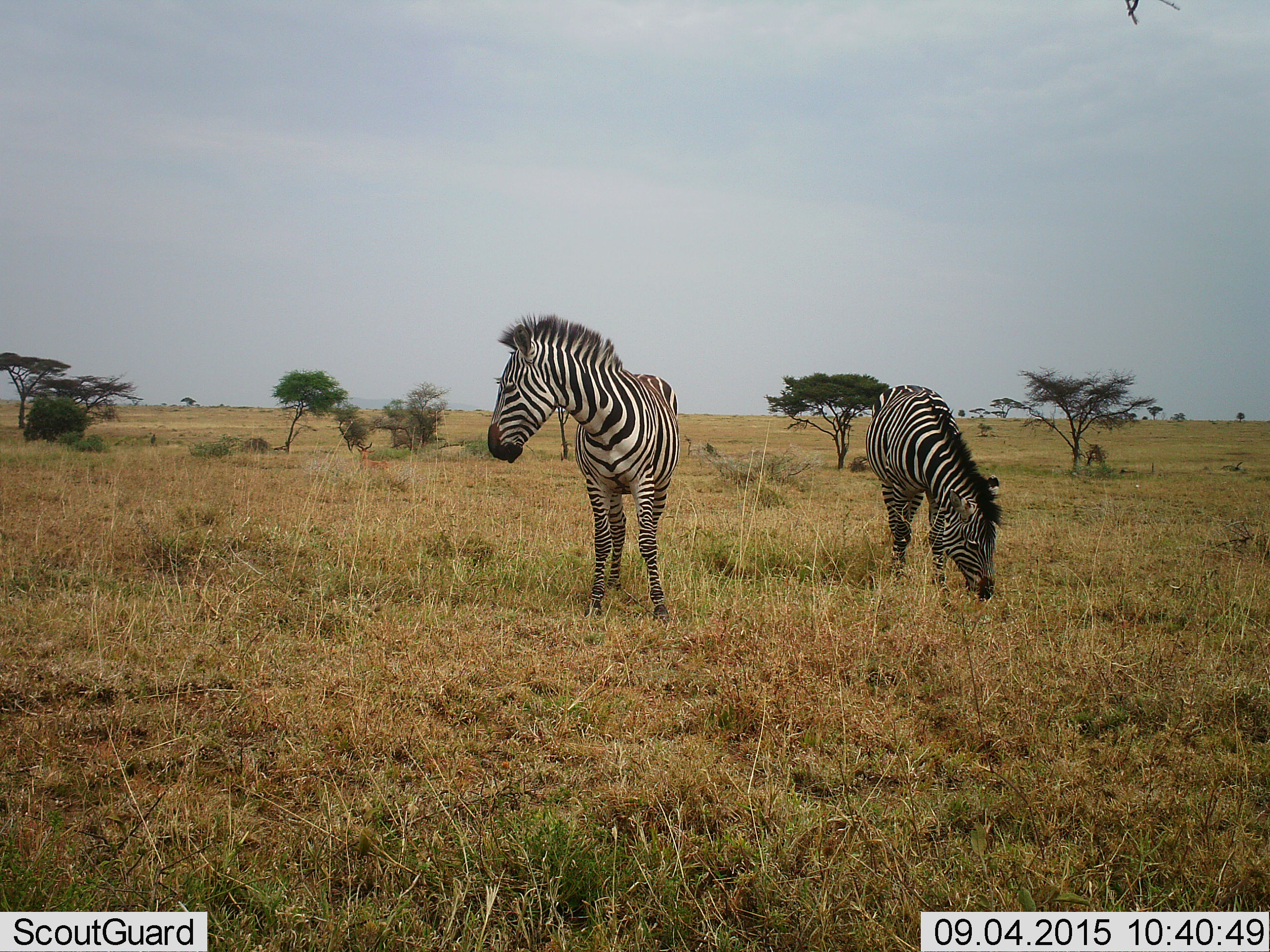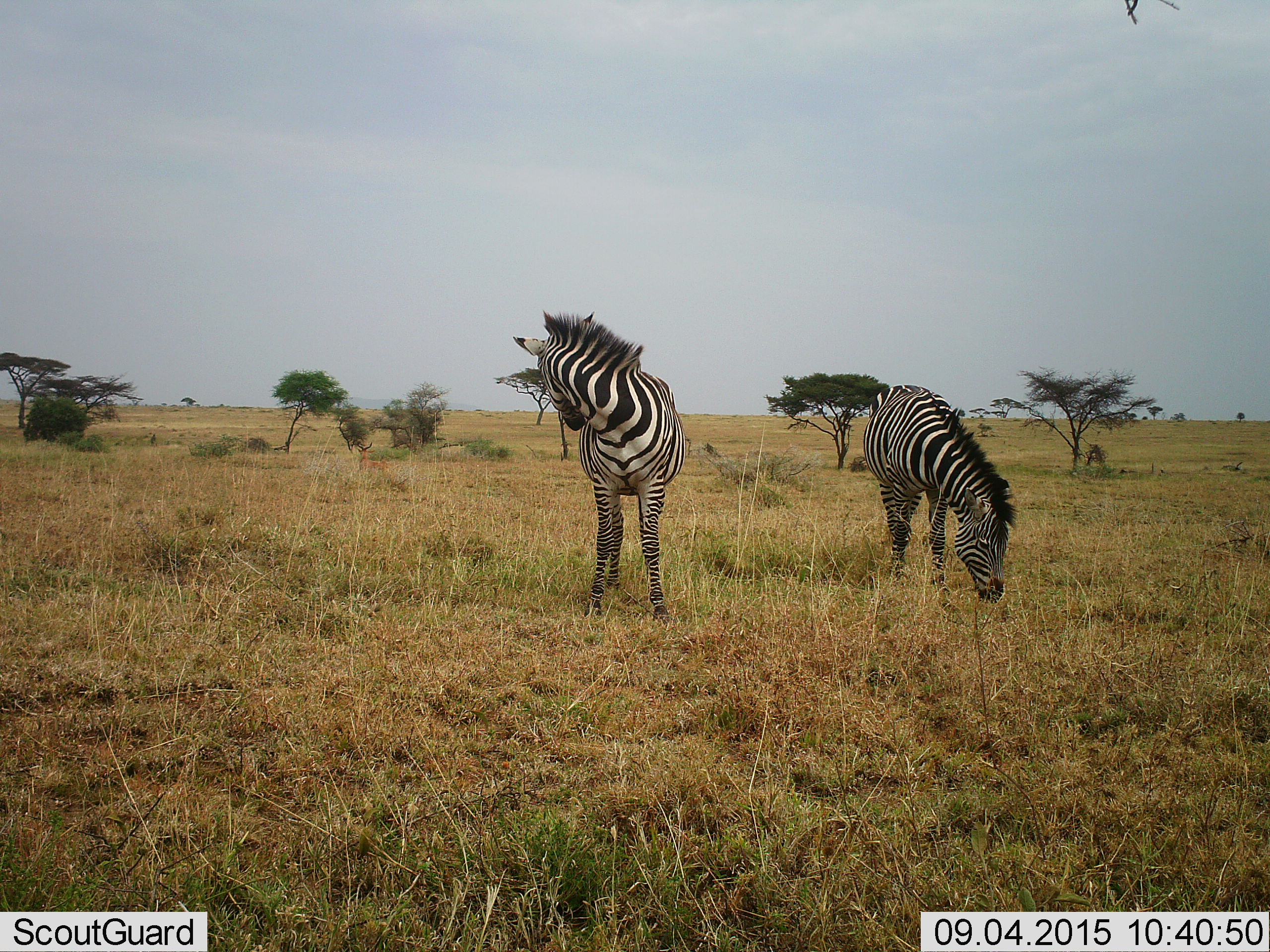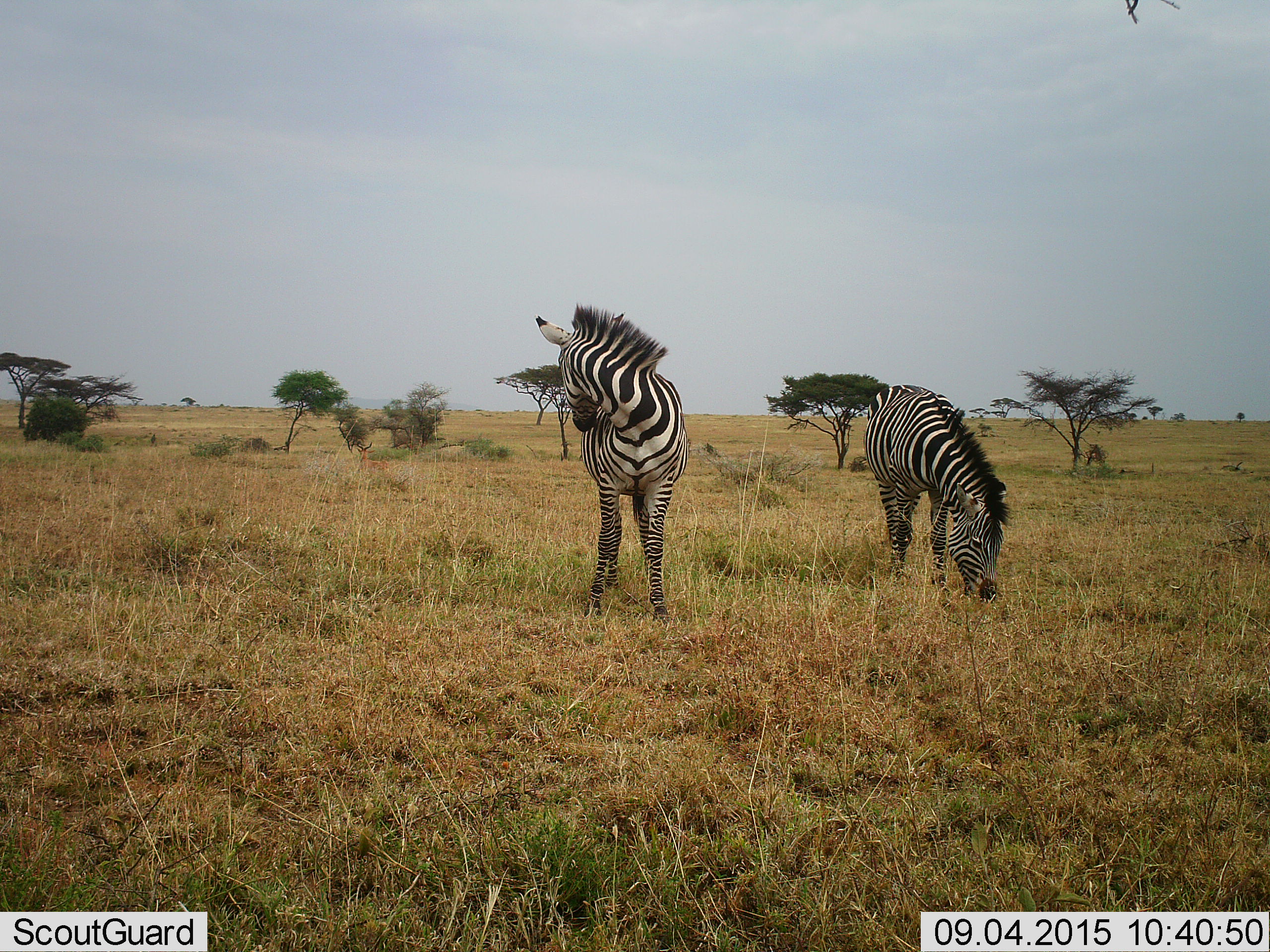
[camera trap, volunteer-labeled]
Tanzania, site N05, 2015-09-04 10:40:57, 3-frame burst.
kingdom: Animalia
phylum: Chordata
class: Mammalia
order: Perissodactyla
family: Equidae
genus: Equus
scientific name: Equus quagga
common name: plains zebra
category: zebra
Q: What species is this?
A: Zebra (plains zebra) (Equus quagga).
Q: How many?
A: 2.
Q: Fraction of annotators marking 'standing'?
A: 100%.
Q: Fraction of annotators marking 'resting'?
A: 0%.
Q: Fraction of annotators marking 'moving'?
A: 0%.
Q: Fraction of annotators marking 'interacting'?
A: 0%.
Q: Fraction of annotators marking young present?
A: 0%.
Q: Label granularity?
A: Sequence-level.